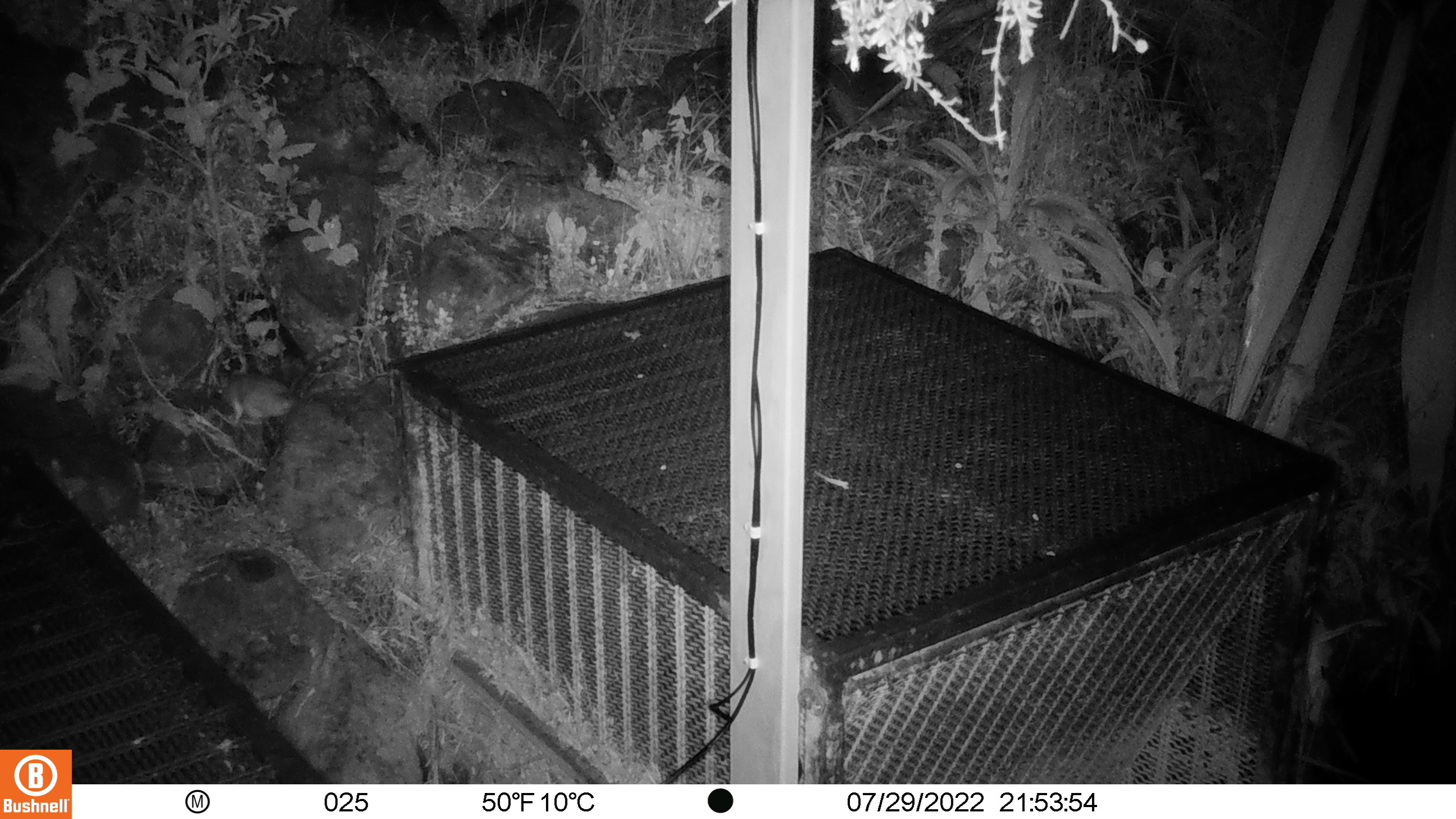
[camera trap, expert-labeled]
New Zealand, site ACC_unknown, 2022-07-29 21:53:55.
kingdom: Animalia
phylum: Chordata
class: Mammalia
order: Rodentia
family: Muridae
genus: Rattus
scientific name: Rattus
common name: rat